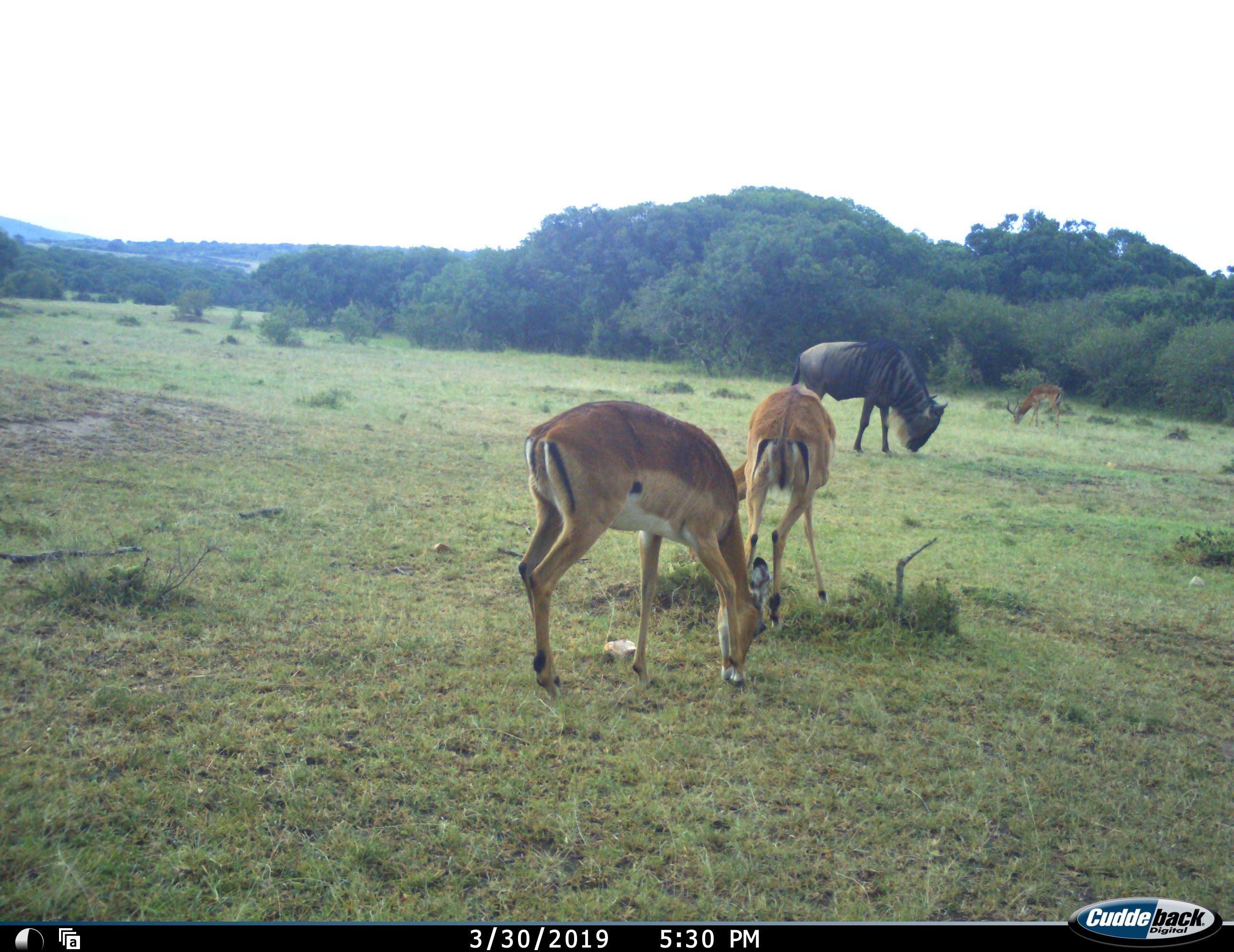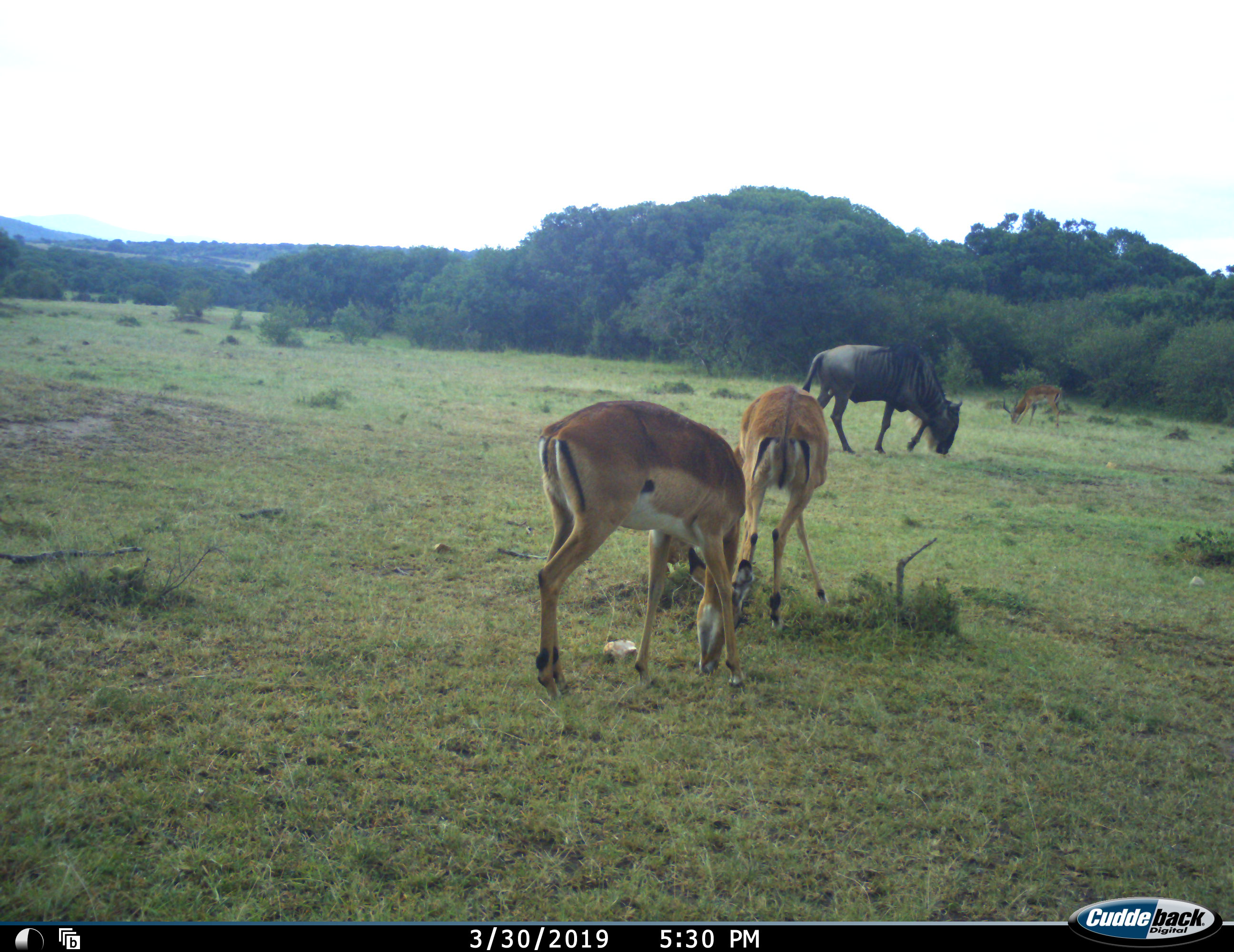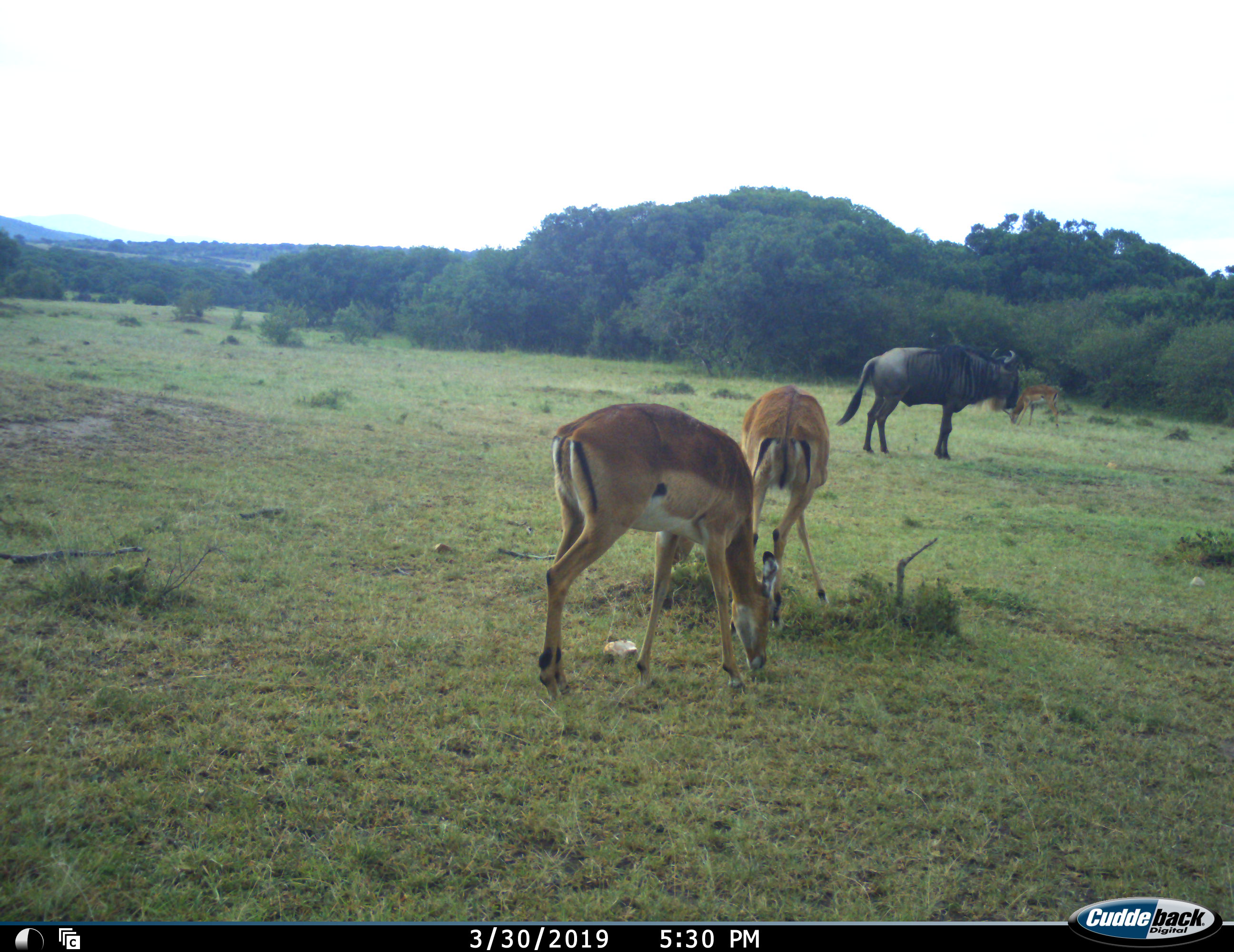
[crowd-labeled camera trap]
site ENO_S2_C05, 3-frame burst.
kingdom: Animalia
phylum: Chordata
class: Mammalia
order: Artiodactyla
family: Bovidae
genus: Aepyceros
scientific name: Aepyceros melampus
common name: impala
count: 3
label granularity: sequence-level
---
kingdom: Animalia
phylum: Chordata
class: Mammalia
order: Artiodactyla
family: Bovidae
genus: Connochaetes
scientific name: Connochaetes taurinus taurinus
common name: blue wildebeest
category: wildebeestblue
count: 1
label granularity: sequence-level